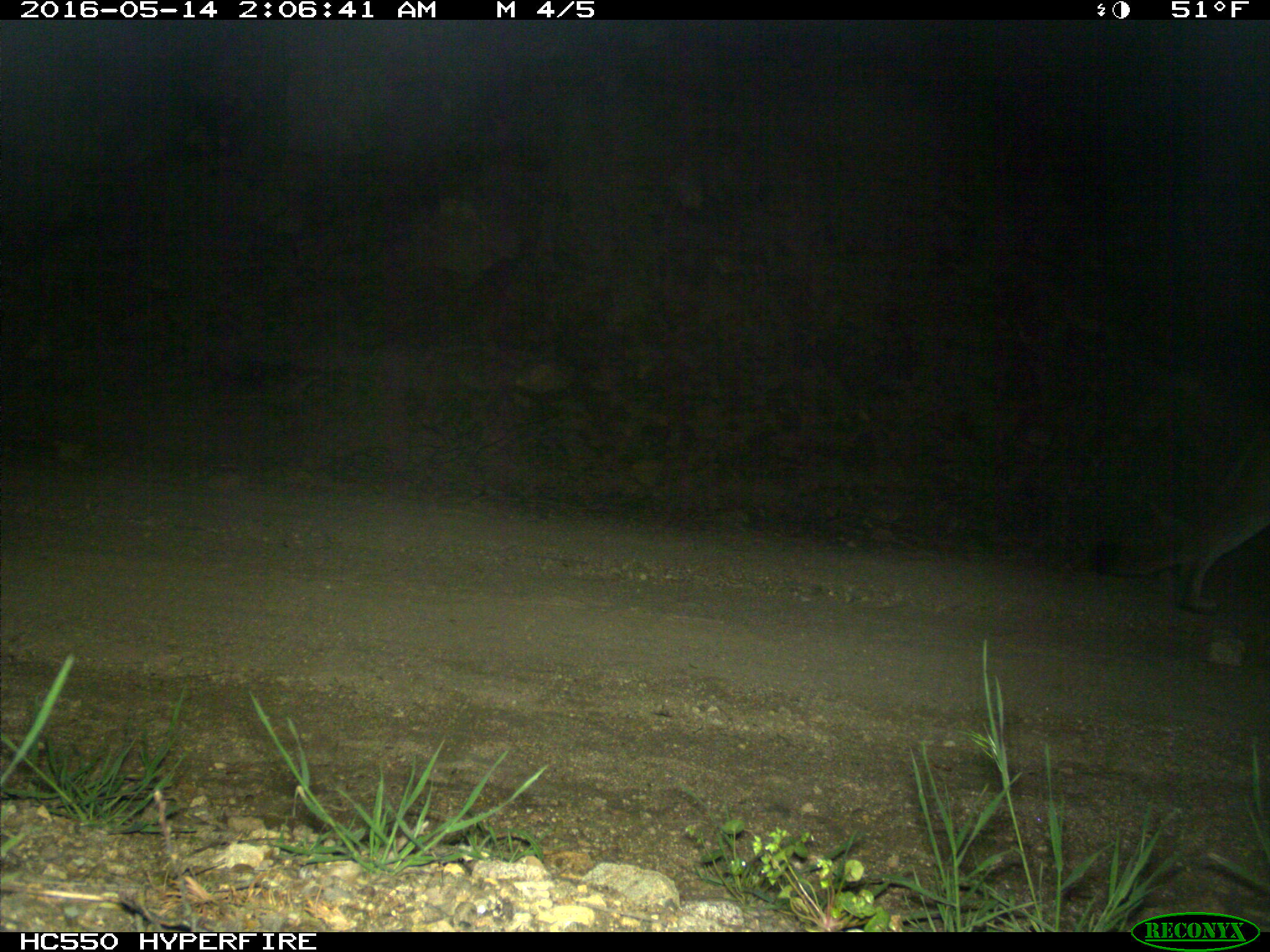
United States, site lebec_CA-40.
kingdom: Animalia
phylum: Chordata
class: Mammalia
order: Carnivora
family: Felidae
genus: Puma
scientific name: Puma concolor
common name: mountain lion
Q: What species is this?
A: Puma concolor (mountain lion).